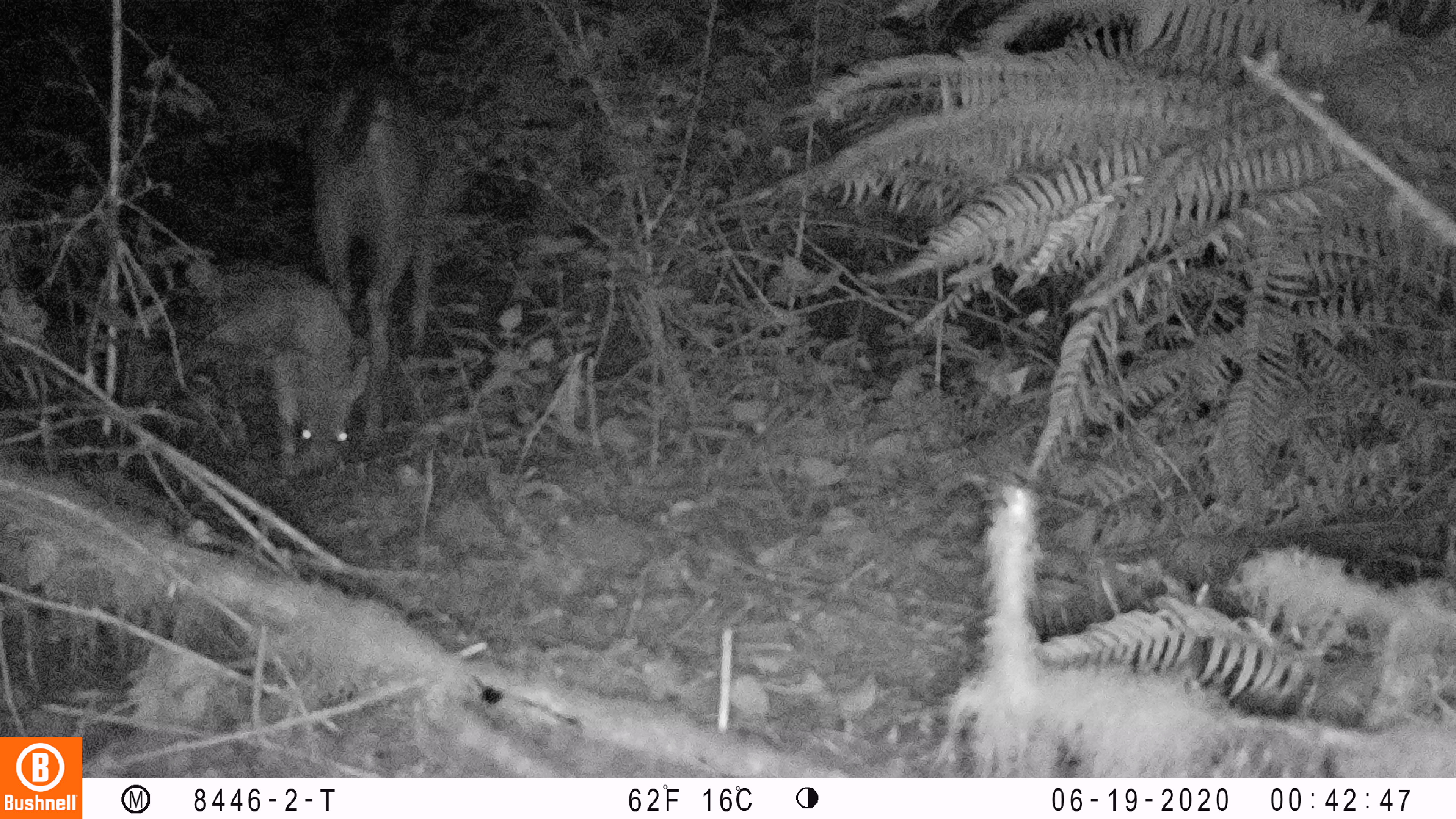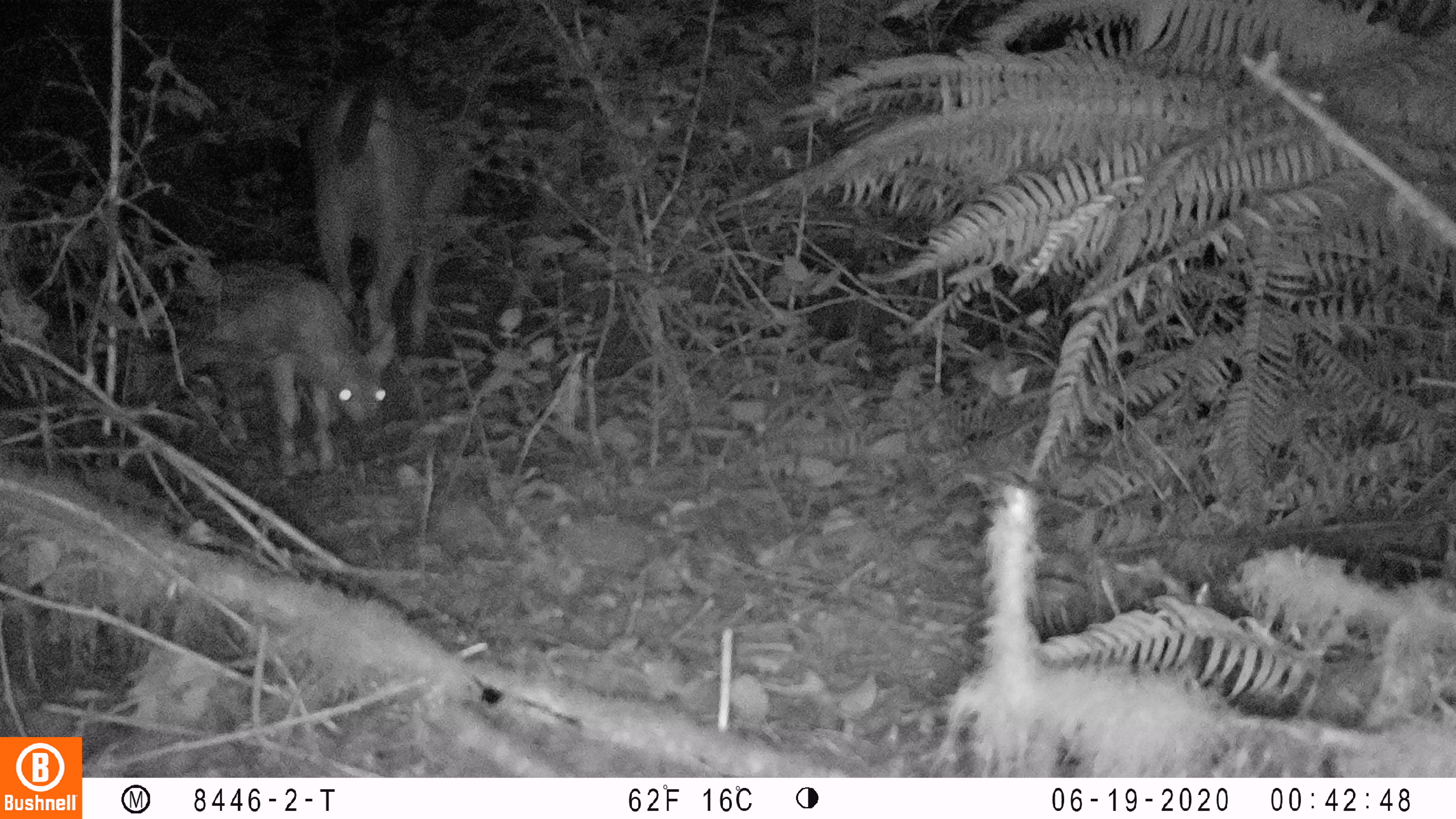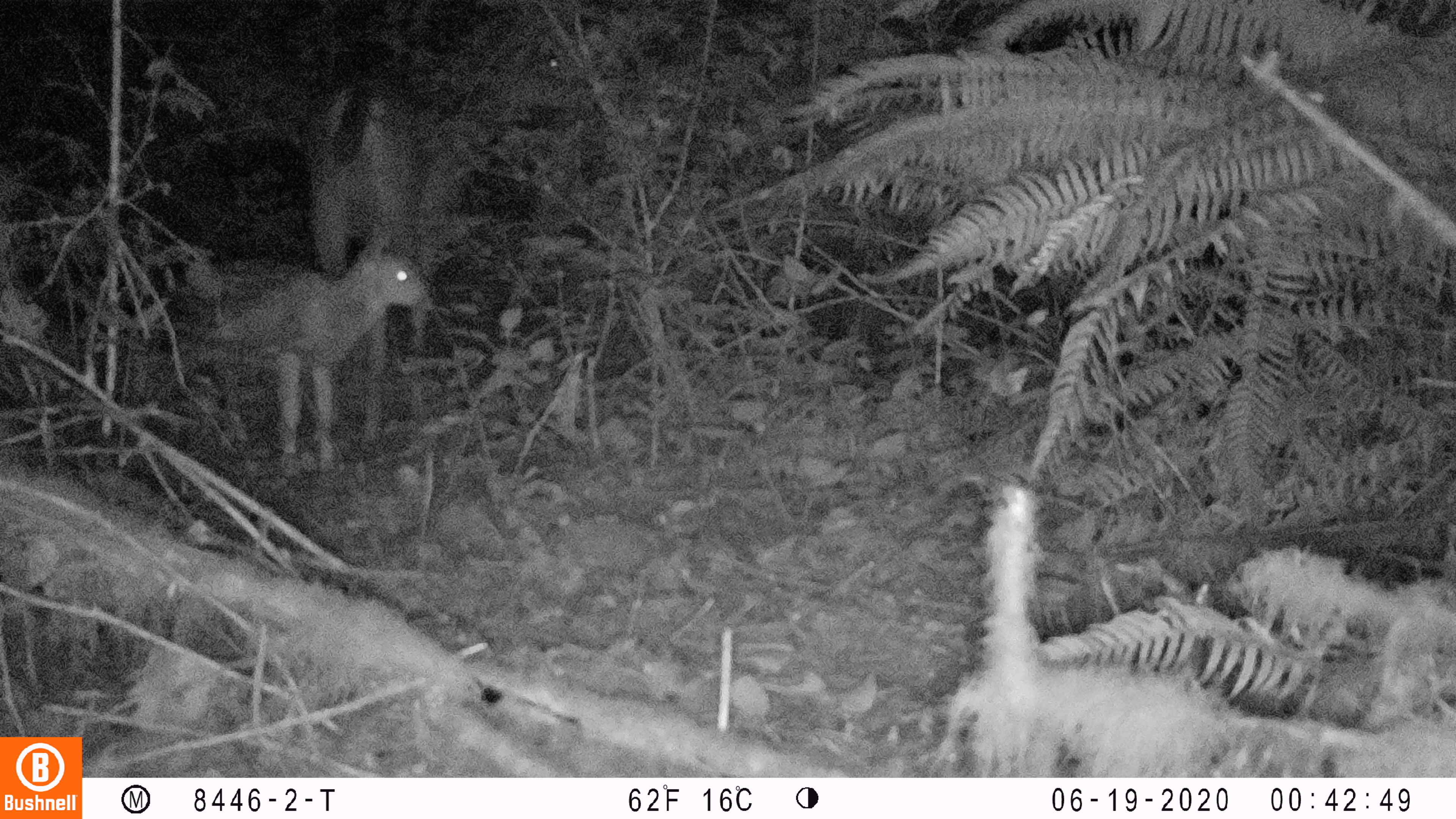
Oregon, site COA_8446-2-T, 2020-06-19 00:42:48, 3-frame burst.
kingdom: Animalia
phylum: Chordata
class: Mammalia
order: Artiodactyla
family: Cervidae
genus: Odocoileus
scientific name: Odocoileus hemionus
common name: black-tailed deer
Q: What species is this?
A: Black-tailed deer (Odocoileus hemionus).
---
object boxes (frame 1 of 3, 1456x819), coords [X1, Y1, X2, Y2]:
black-tailed deer: [190, 73, 465, 480]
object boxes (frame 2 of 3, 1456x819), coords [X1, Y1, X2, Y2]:
black-tailed deer: [198, 66, 488, 478]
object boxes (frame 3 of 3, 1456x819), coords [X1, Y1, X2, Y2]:
black-tailed deer: [192, 78, 472, 480]